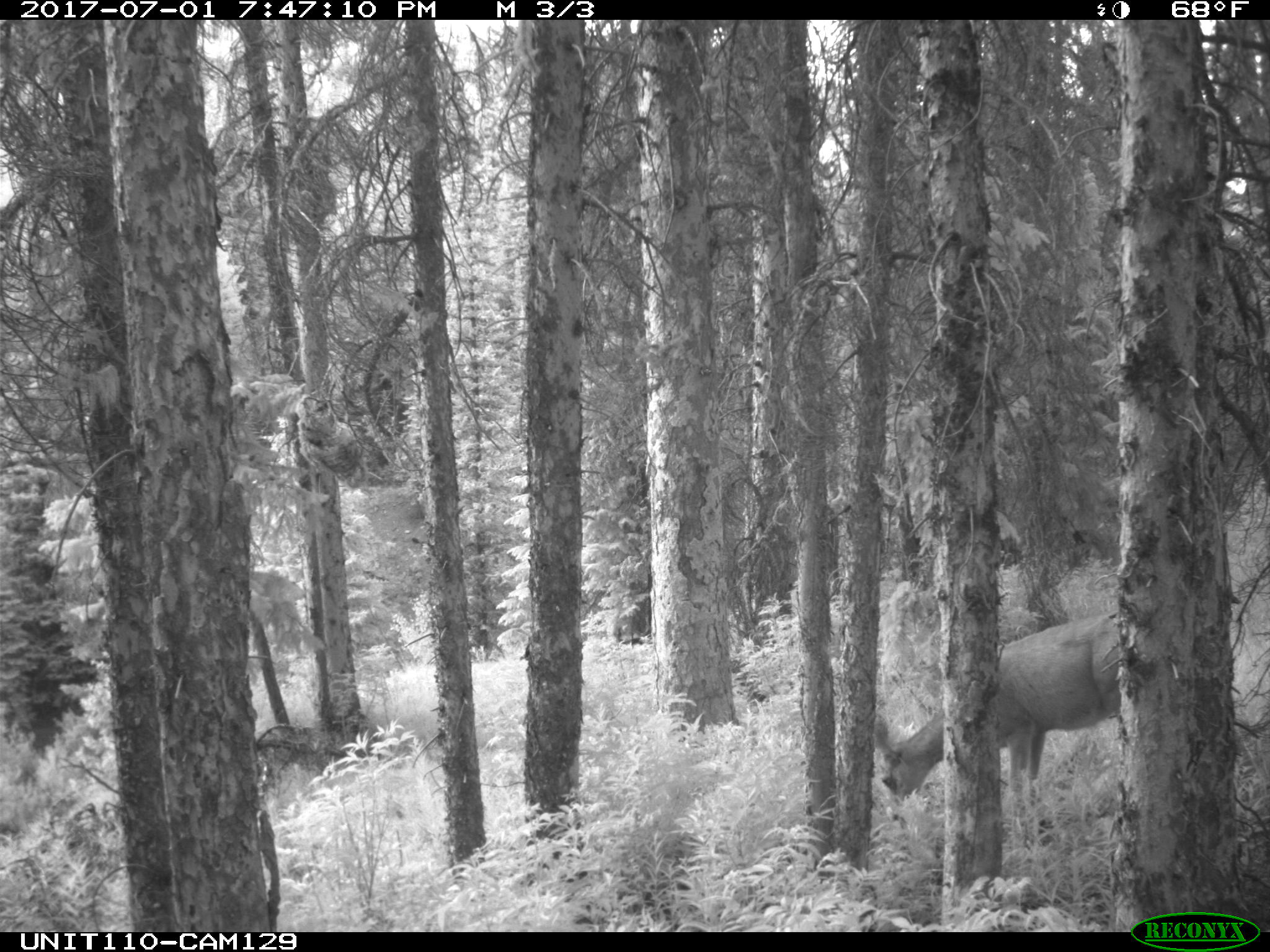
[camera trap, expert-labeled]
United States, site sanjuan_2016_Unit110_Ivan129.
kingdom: Animalia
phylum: Chordata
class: Mammalia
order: Artiodactyla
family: Cervidae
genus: Odocoileus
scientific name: Odocoileus hemionus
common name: mule deer